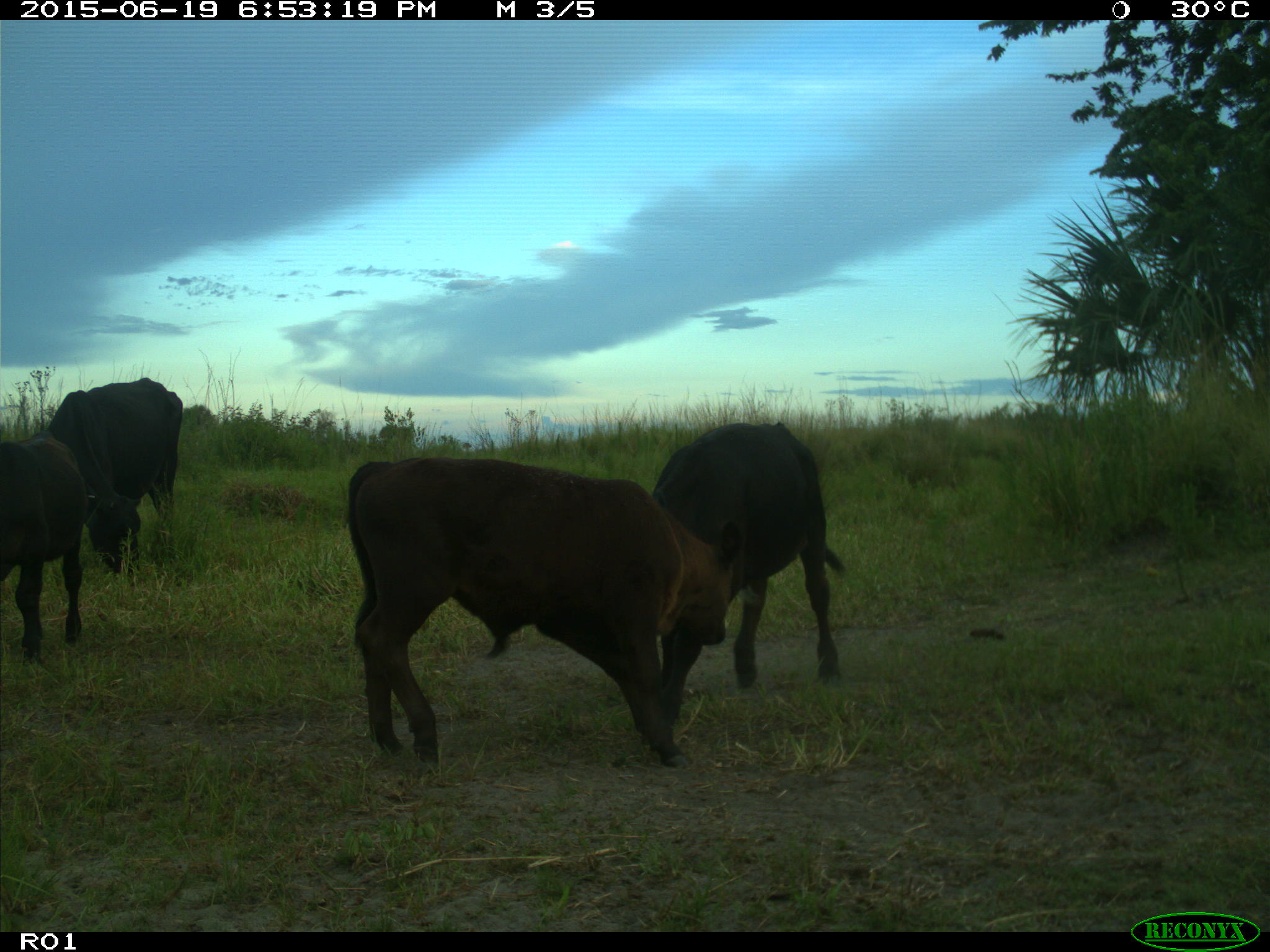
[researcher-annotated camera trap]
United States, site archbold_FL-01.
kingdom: Animalia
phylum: Chordata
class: Mammalia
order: Artiodactyla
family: Bovidae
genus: Bos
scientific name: Bos taurus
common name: domestic cow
Bos taurus (domestic cow).